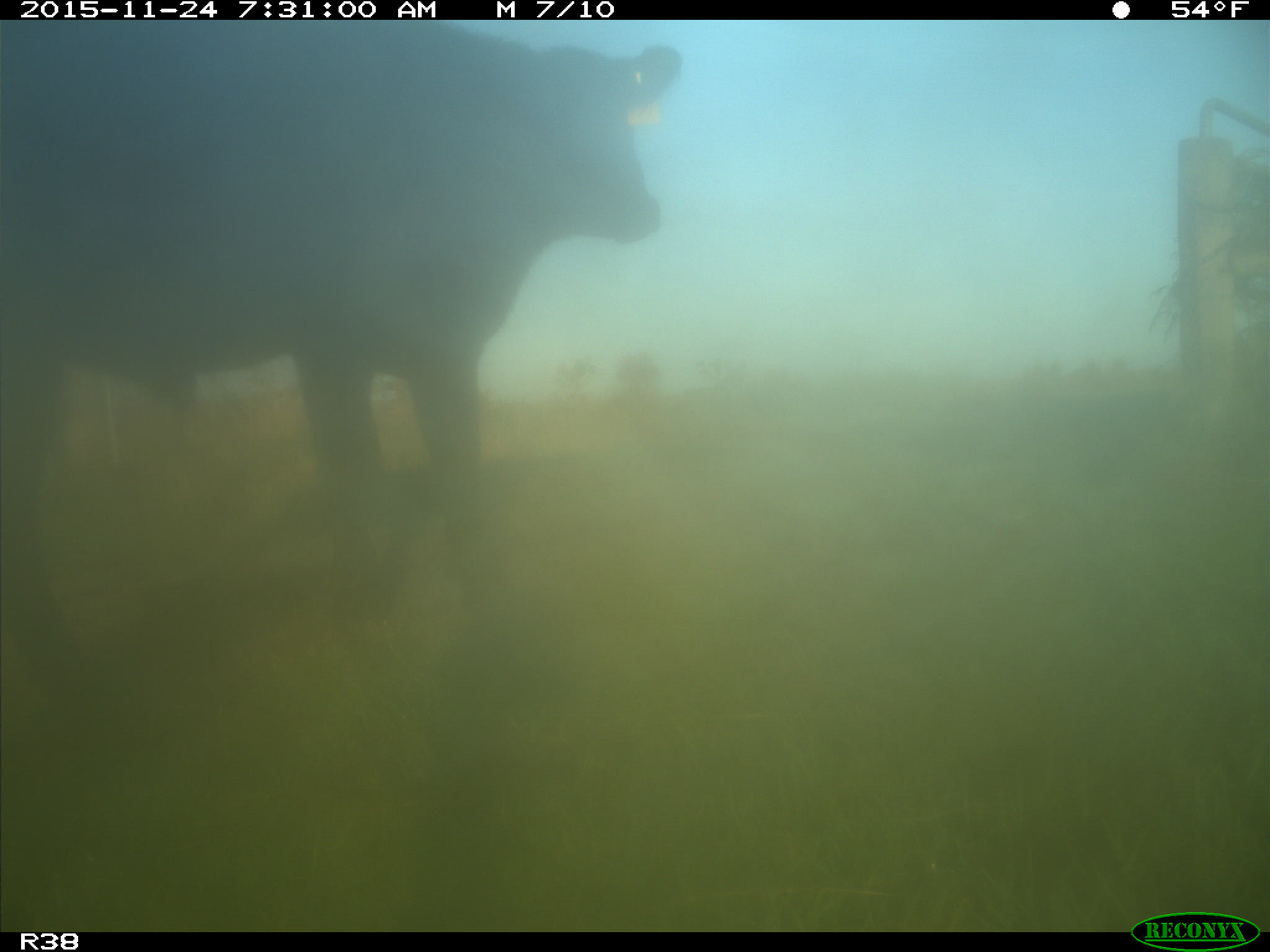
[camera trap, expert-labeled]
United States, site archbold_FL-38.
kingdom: Animalia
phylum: Chordata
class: Mammalia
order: Artiodactyla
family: Bovidae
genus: Bos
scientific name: Bos taurus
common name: domestic cow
Bos taurus (domestic cow).